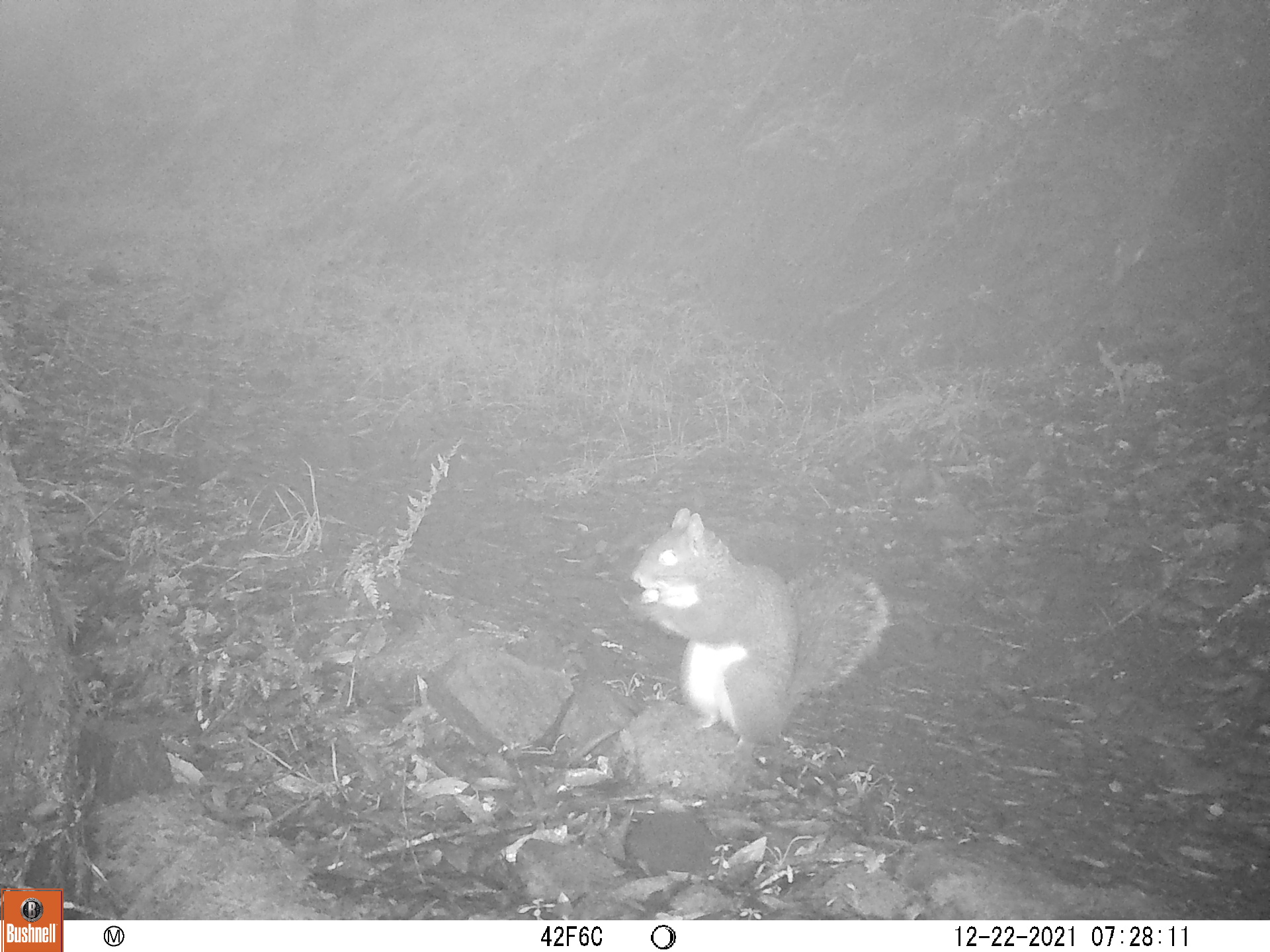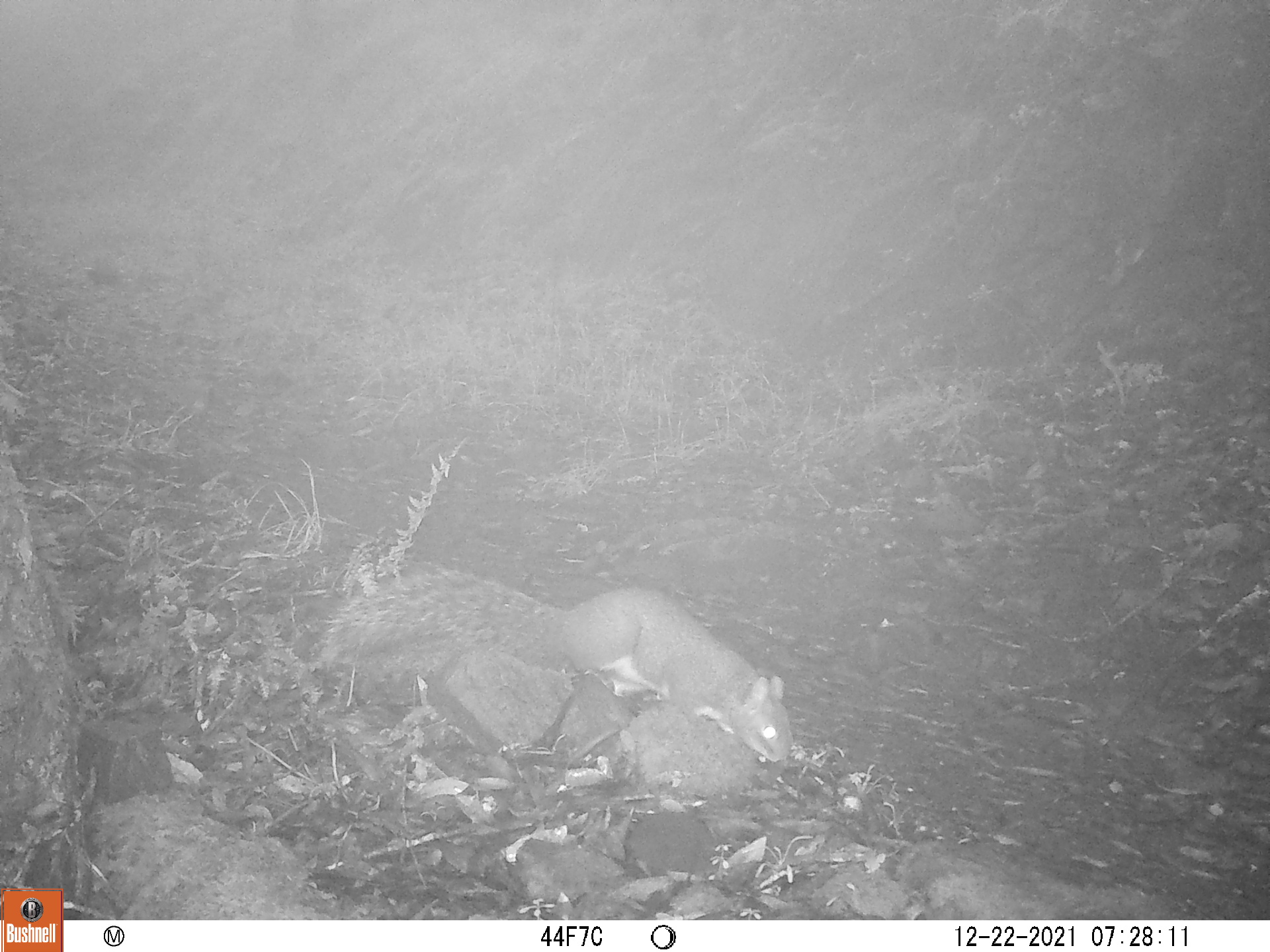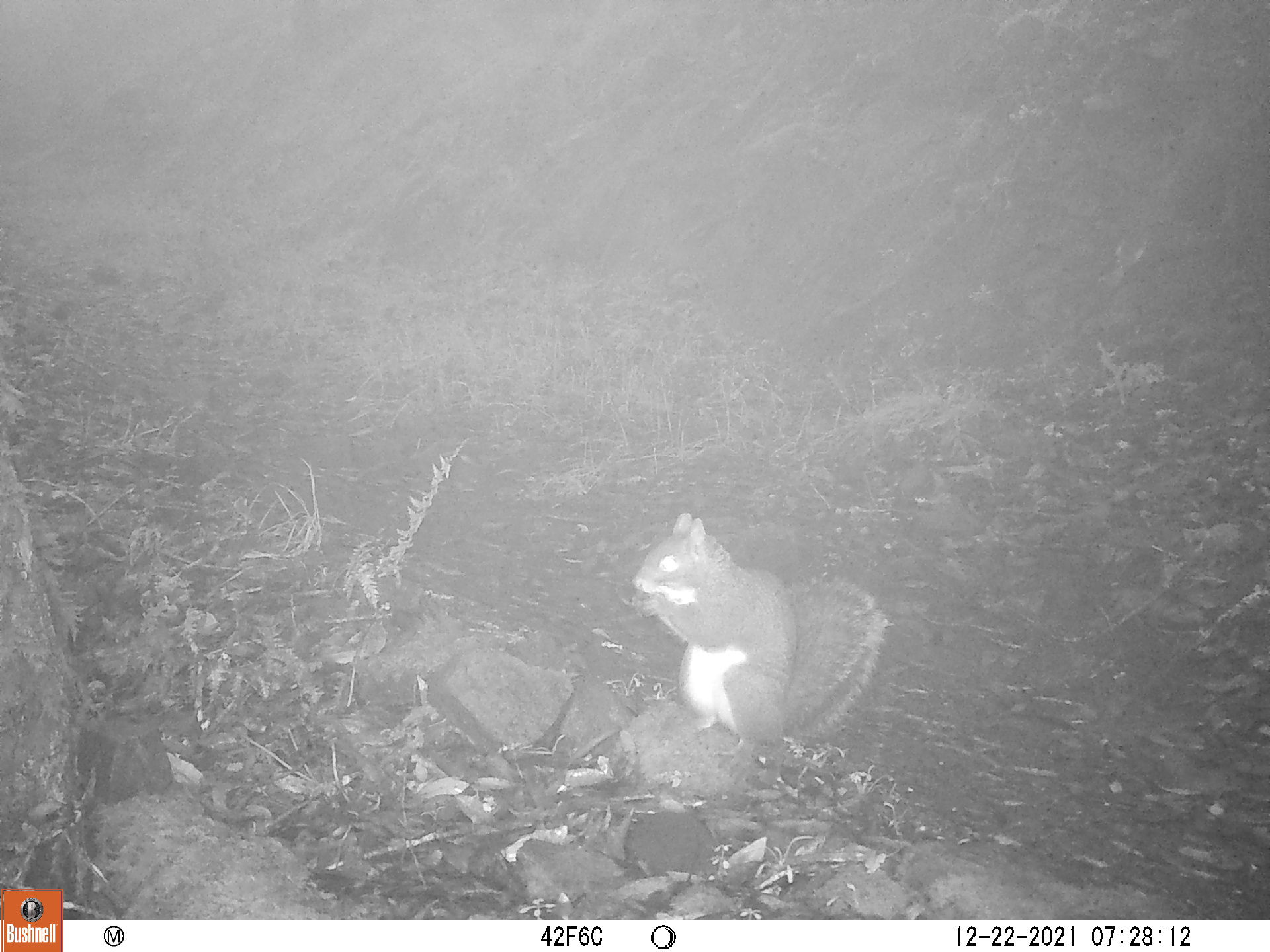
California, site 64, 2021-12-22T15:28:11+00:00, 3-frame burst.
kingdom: Animalia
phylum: Chordata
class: Mammalia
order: Rodentia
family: Sciuridae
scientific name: Sciuridae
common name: squirrel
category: unknown squirrel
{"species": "unknown squirrel (squirrel) (Sciuridae)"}